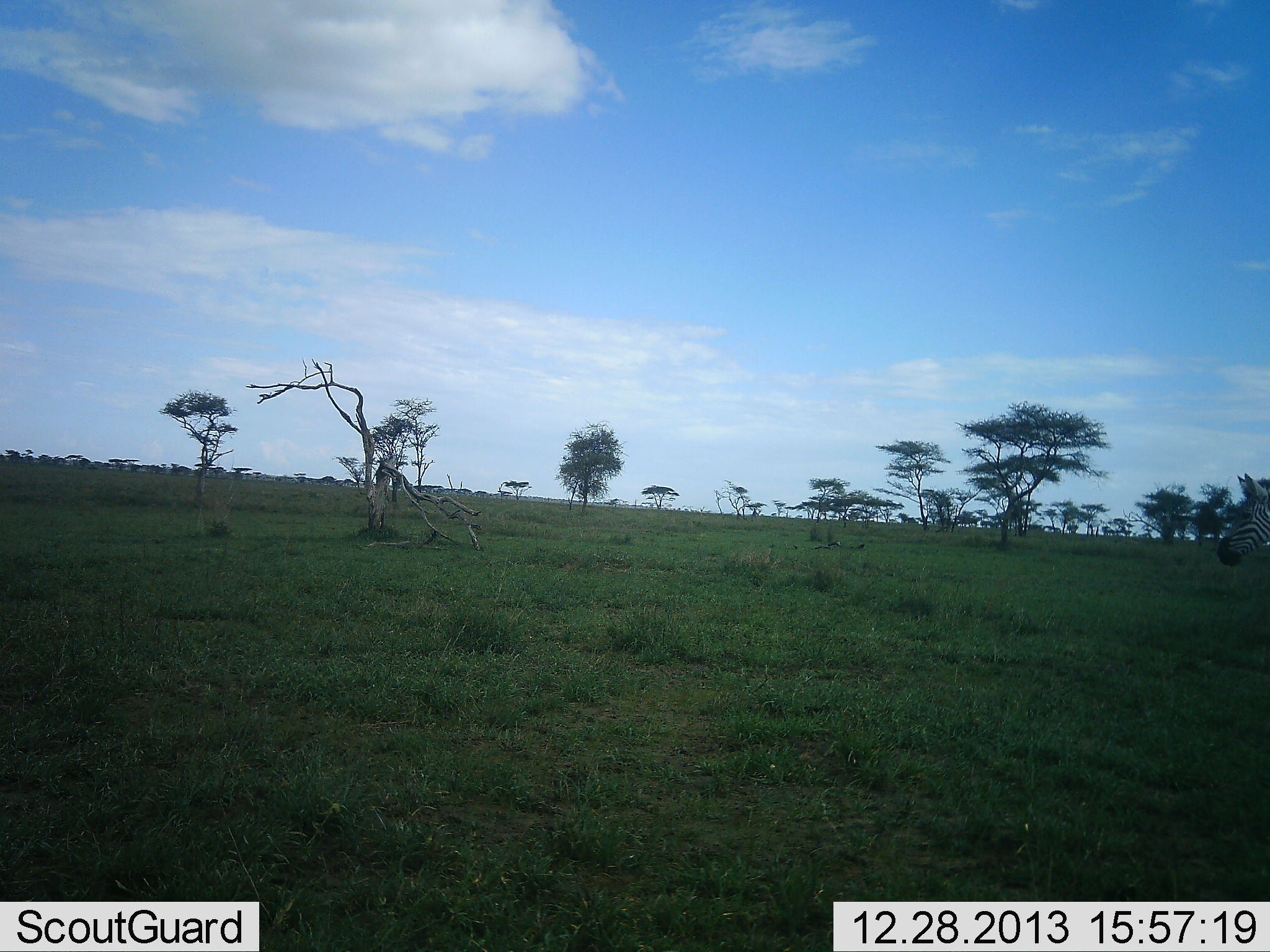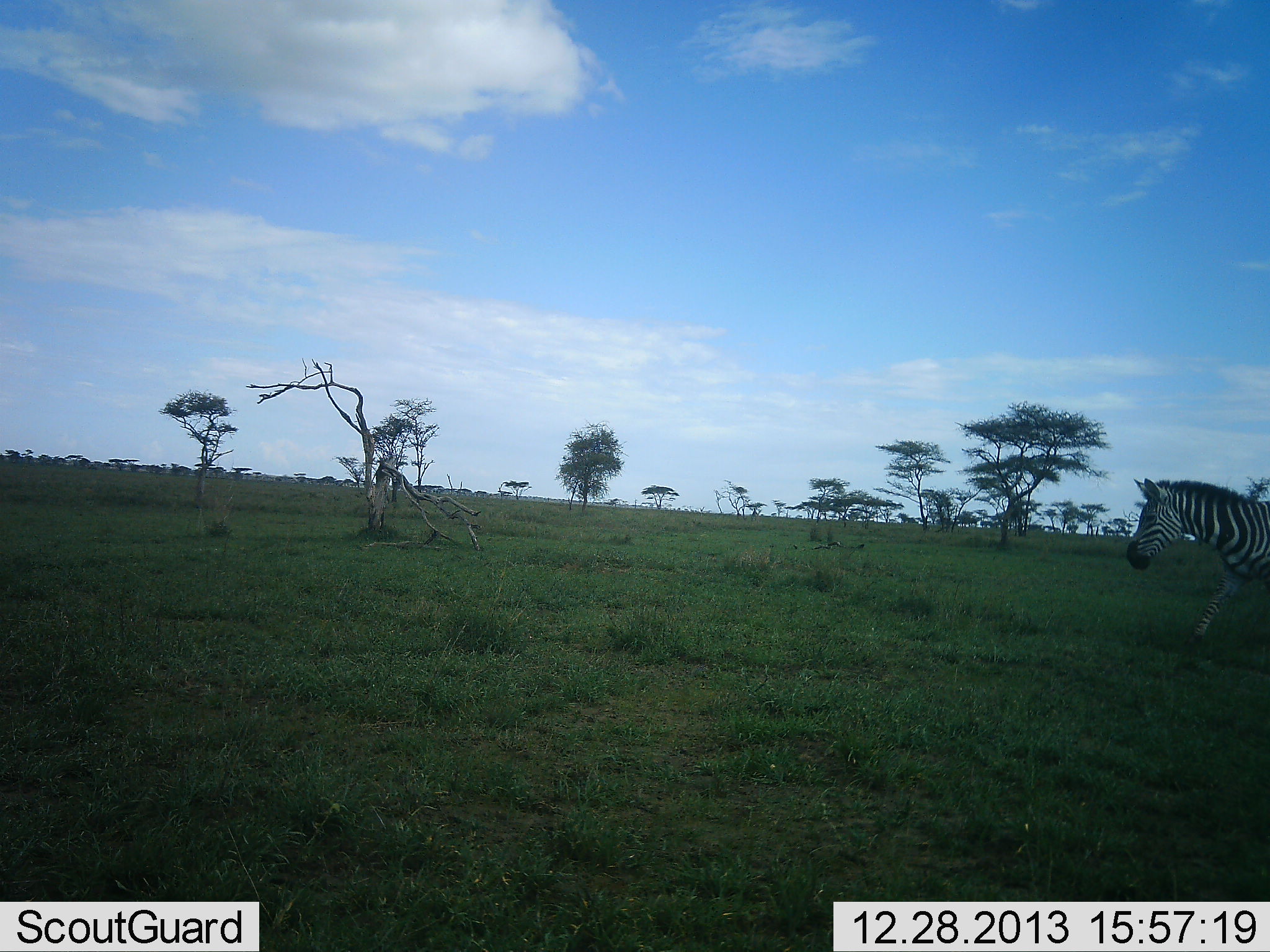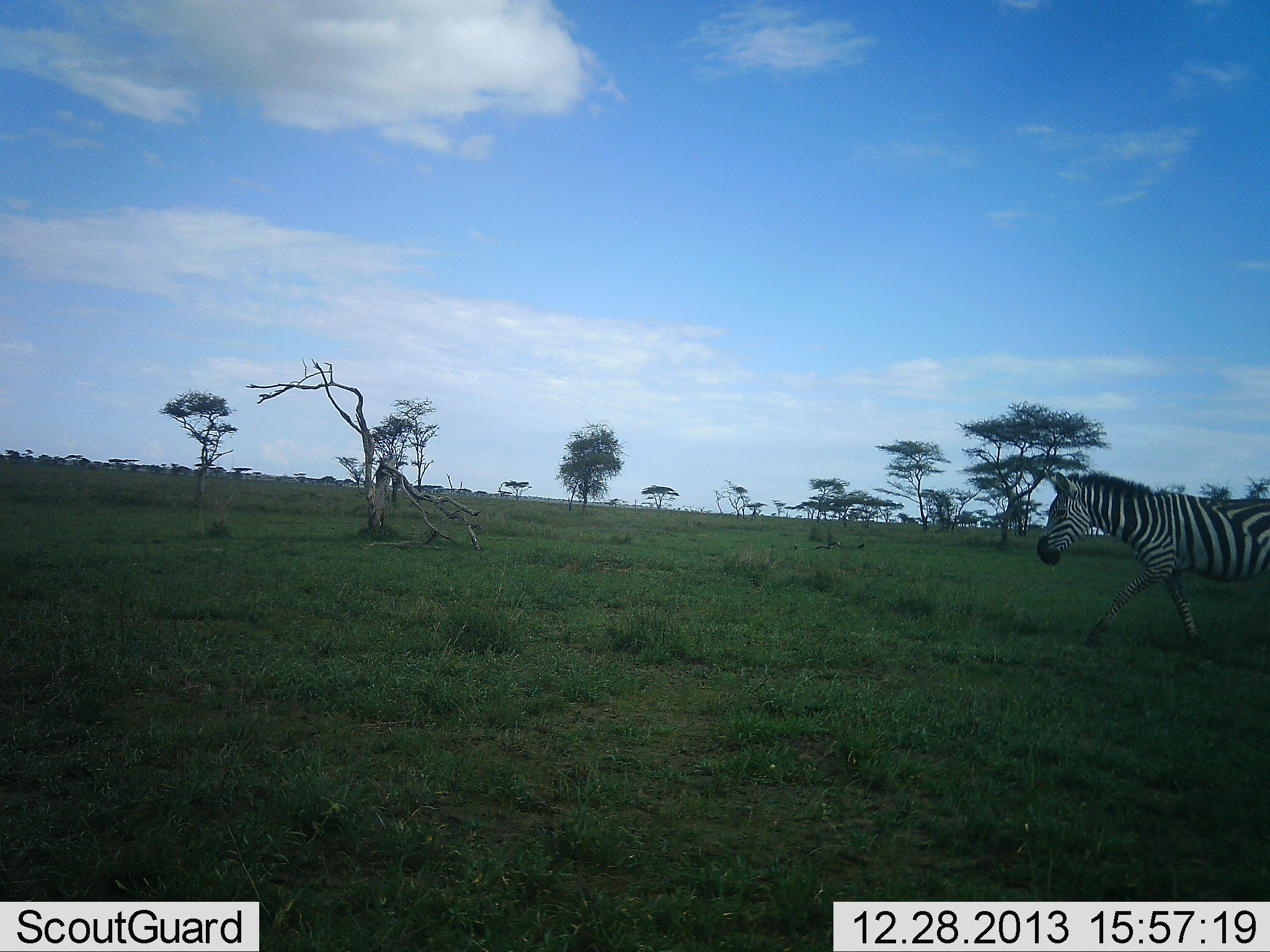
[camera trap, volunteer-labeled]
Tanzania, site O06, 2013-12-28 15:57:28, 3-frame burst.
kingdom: Animalia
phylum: Chordata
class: Mammalia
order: Perissodactyla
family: Equidae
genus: Equus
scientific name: Equus quagga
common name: plains zebra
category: zebra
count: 1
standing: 0%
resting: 0%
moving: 100%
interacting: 0%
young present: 0%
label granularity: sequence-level